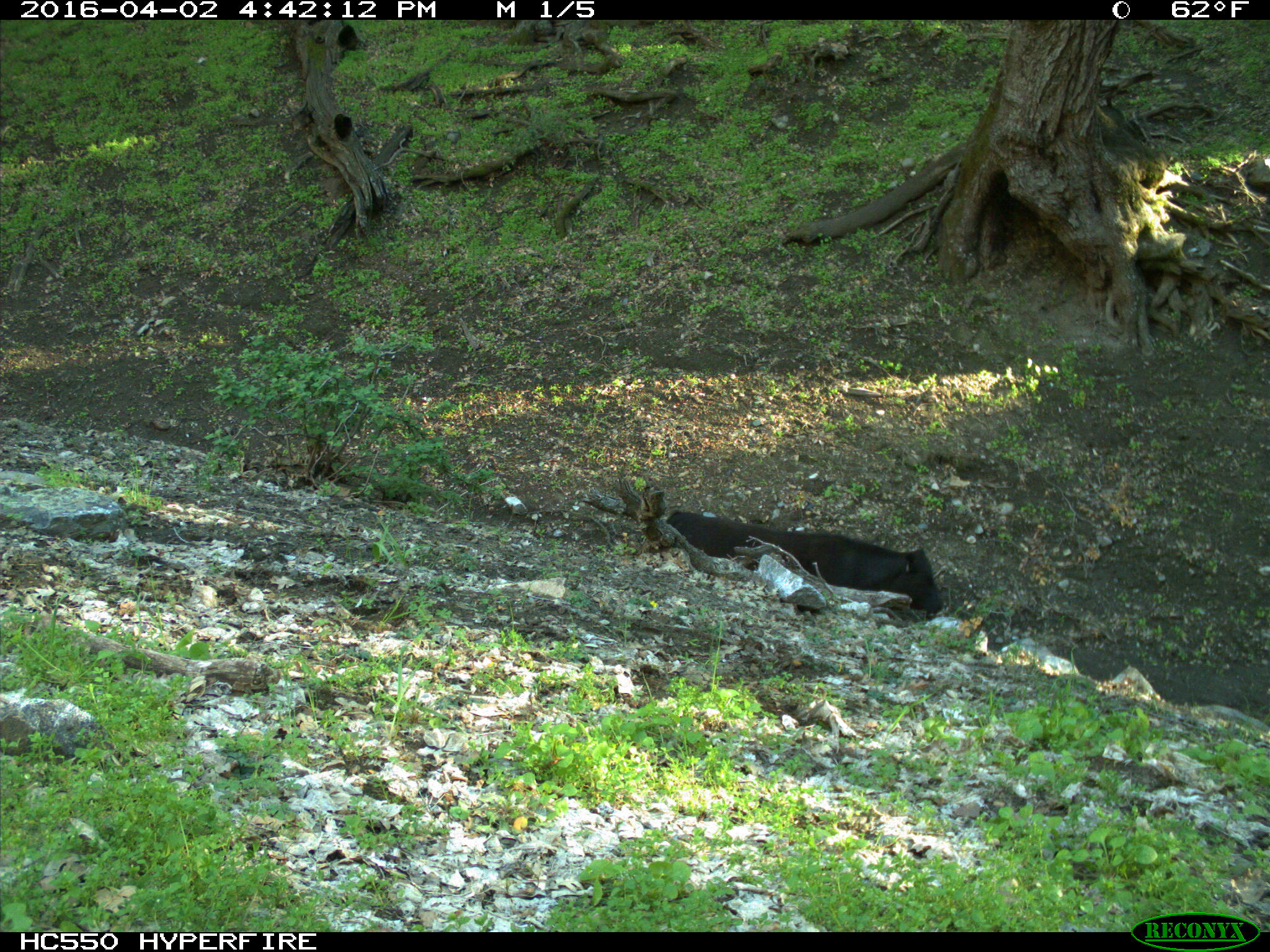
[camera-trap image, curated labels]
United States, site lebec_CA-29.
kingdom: Animalia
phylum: Chordata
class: Mammalia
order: Artiodactyla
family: Bovidae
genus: Bos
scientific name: Bos taurus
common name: domestic cow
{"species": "Bos taurus (domestic cow)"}